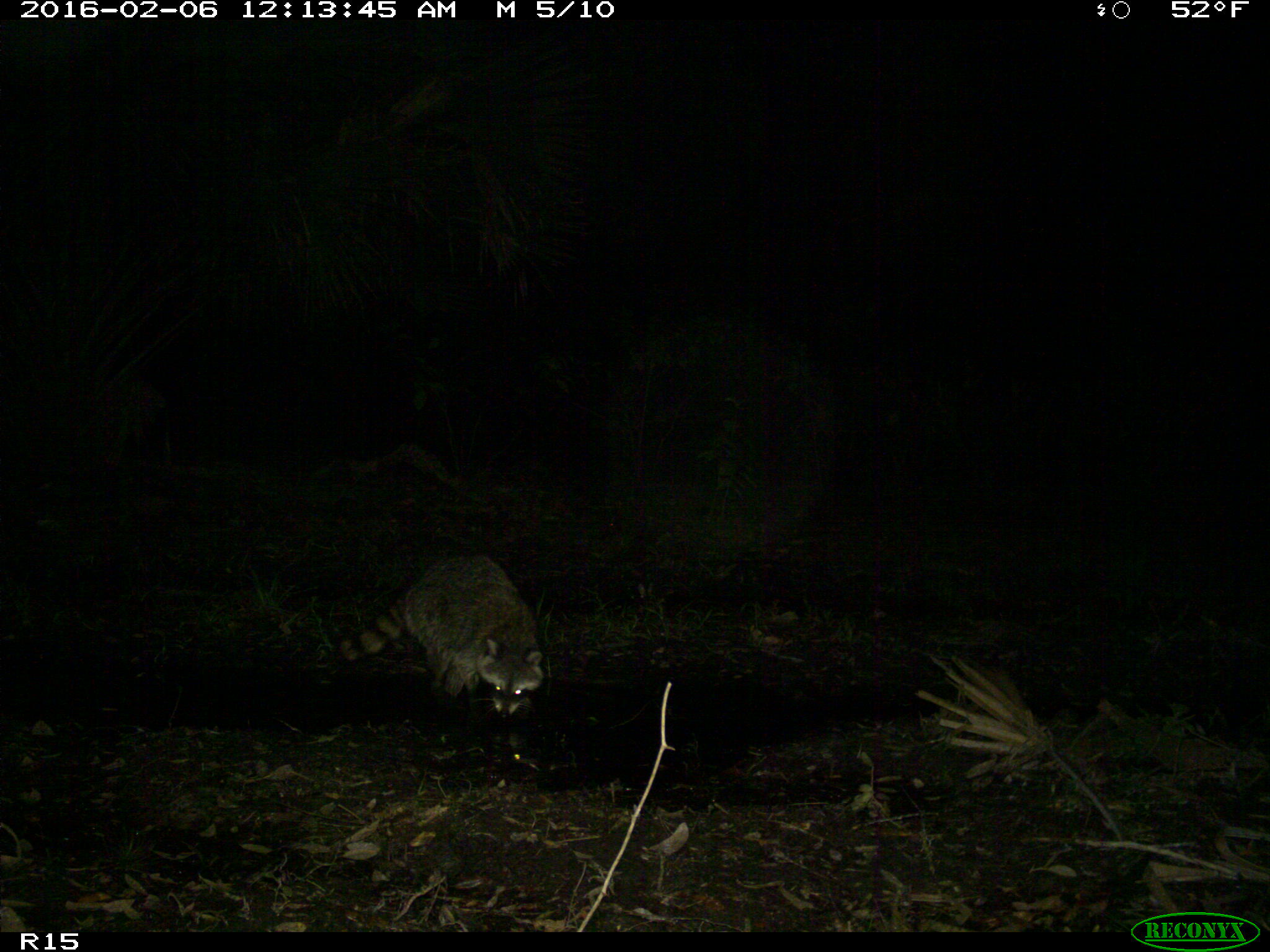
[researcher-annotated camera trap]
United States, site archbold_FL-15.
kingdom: Animalia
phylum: Chordata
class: Mammalia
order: Carnivora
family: Procyonidae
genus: Procyon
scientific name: Procyon lotor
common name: common raccoon